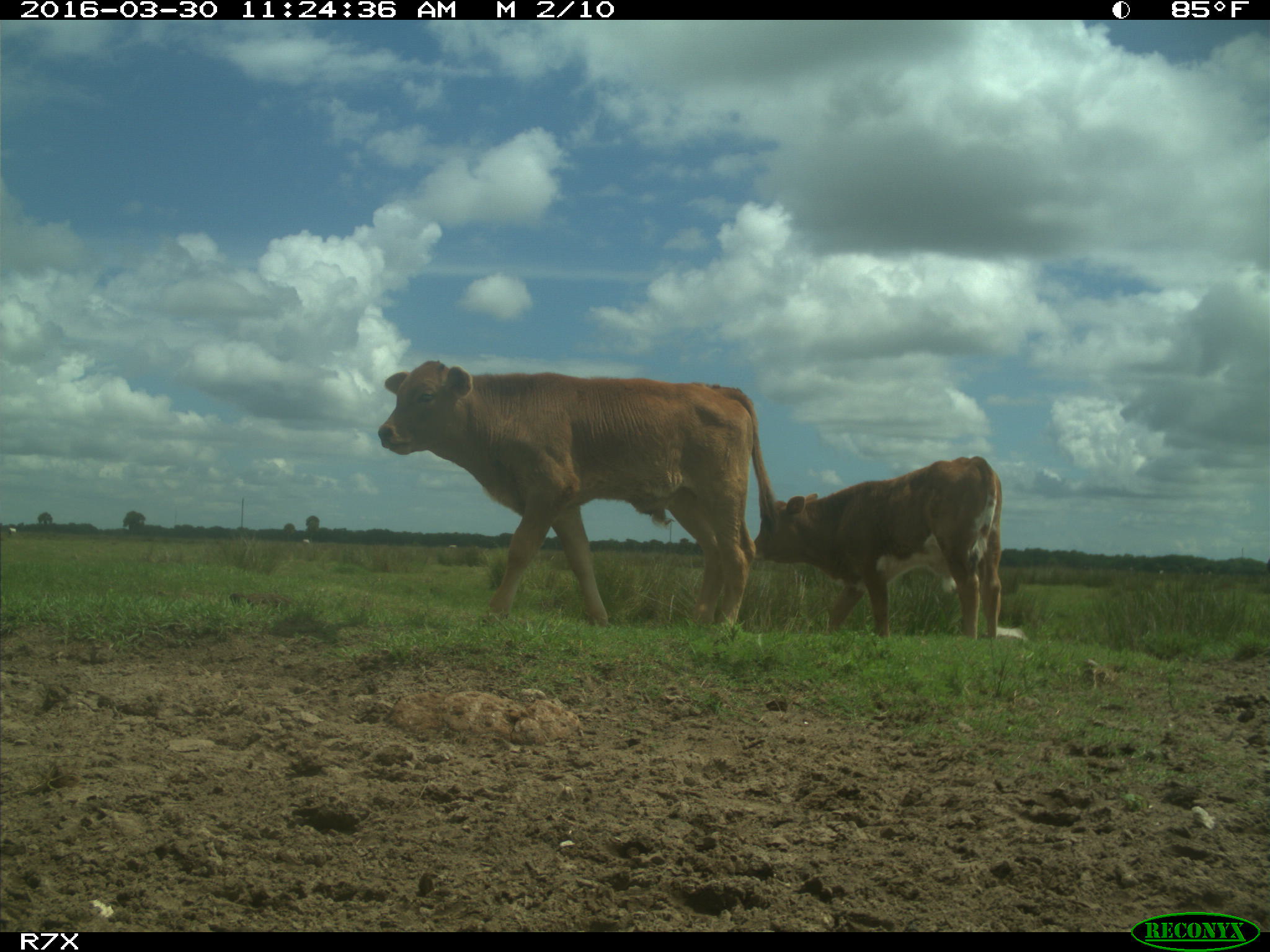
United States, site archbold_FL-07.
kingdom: Animalia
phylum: Chordata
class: Mammalia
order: Artiodactyla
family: Bovidae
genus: Bos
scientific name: Bos taurus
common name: domestic cow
Bos taurus (domestic cow).